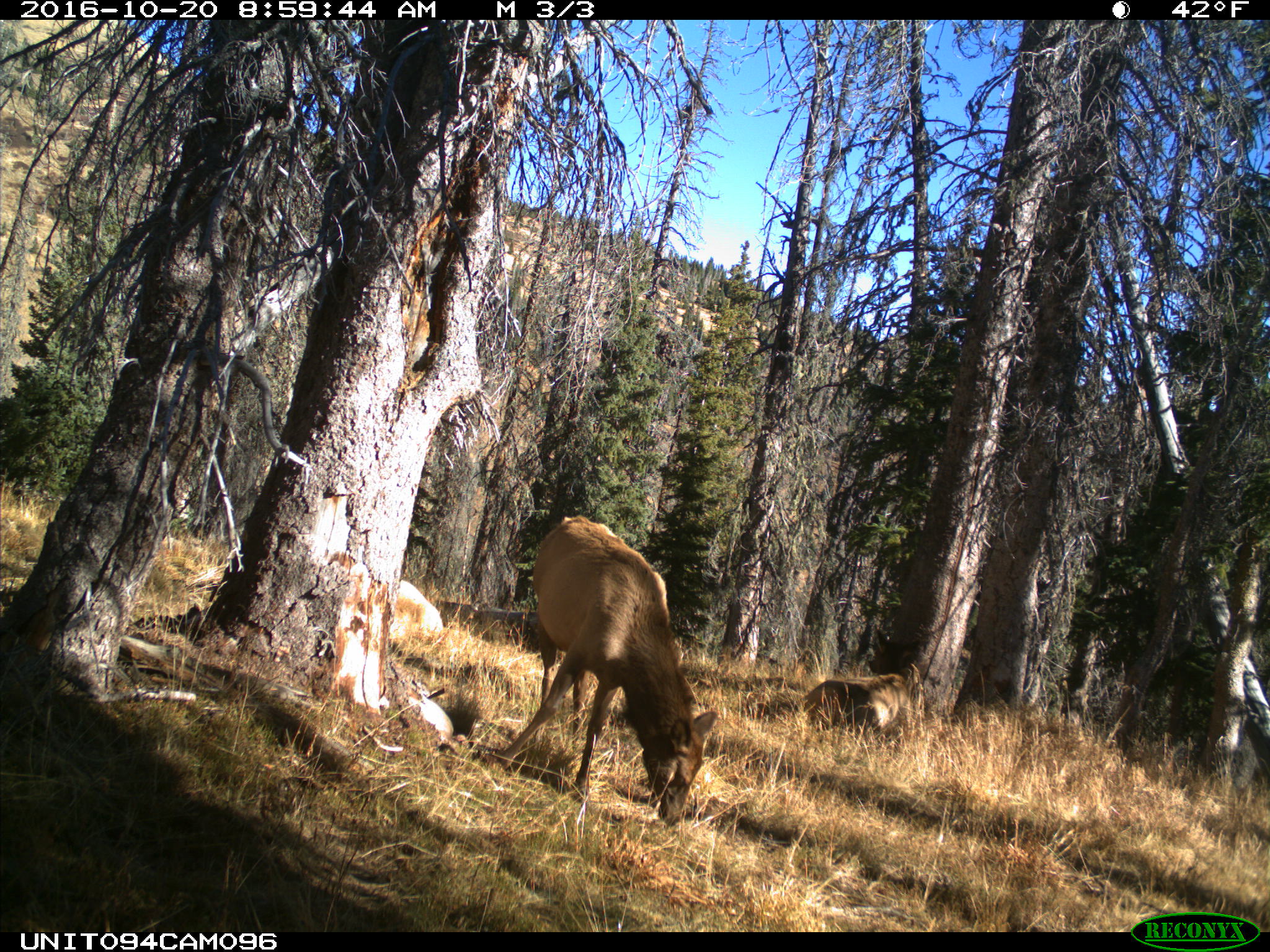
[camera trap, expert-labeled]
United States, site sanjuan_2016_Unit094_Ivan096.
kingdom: Animalia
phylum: Chordata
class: Mammalia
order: Artiodactyla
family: Cervidae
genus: Cervus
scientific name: Cervus elaphus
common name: red deer